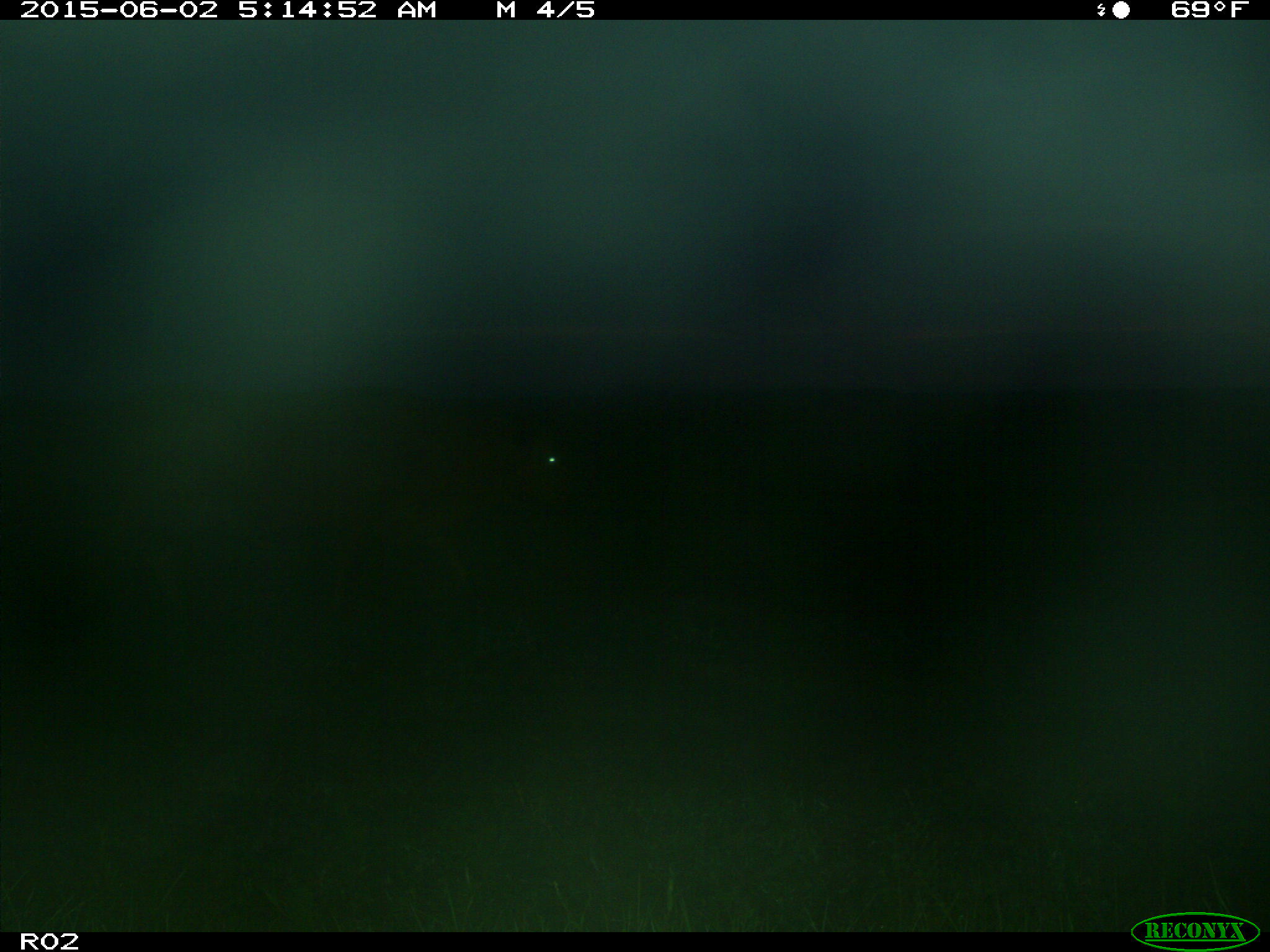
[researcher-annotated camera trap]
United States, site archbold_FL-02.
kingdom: Animalia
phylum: Chordata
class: Mammalia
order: Artiodactyla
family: Bovidae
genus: Bos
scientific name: Bos taurus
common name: domestic cow